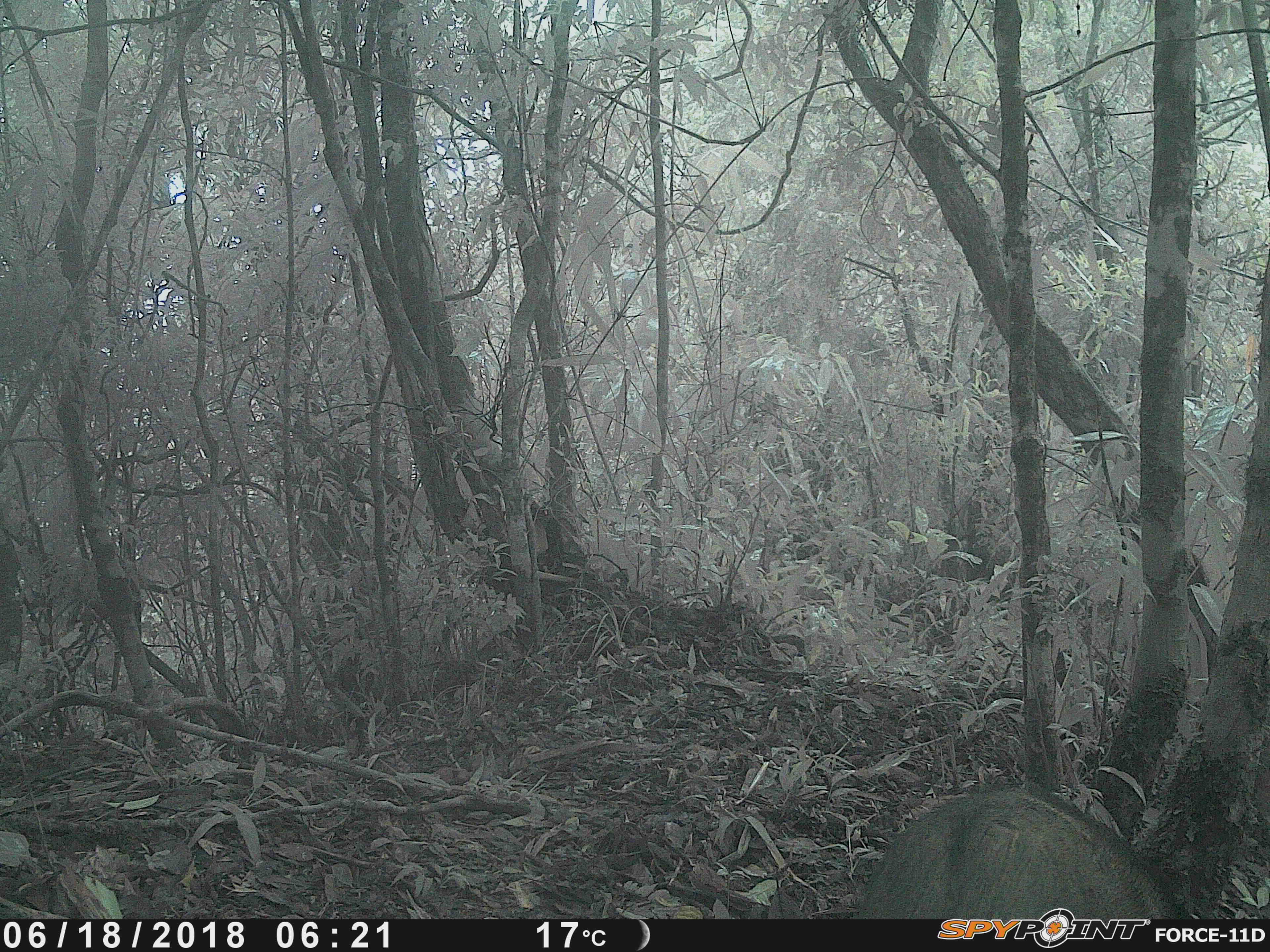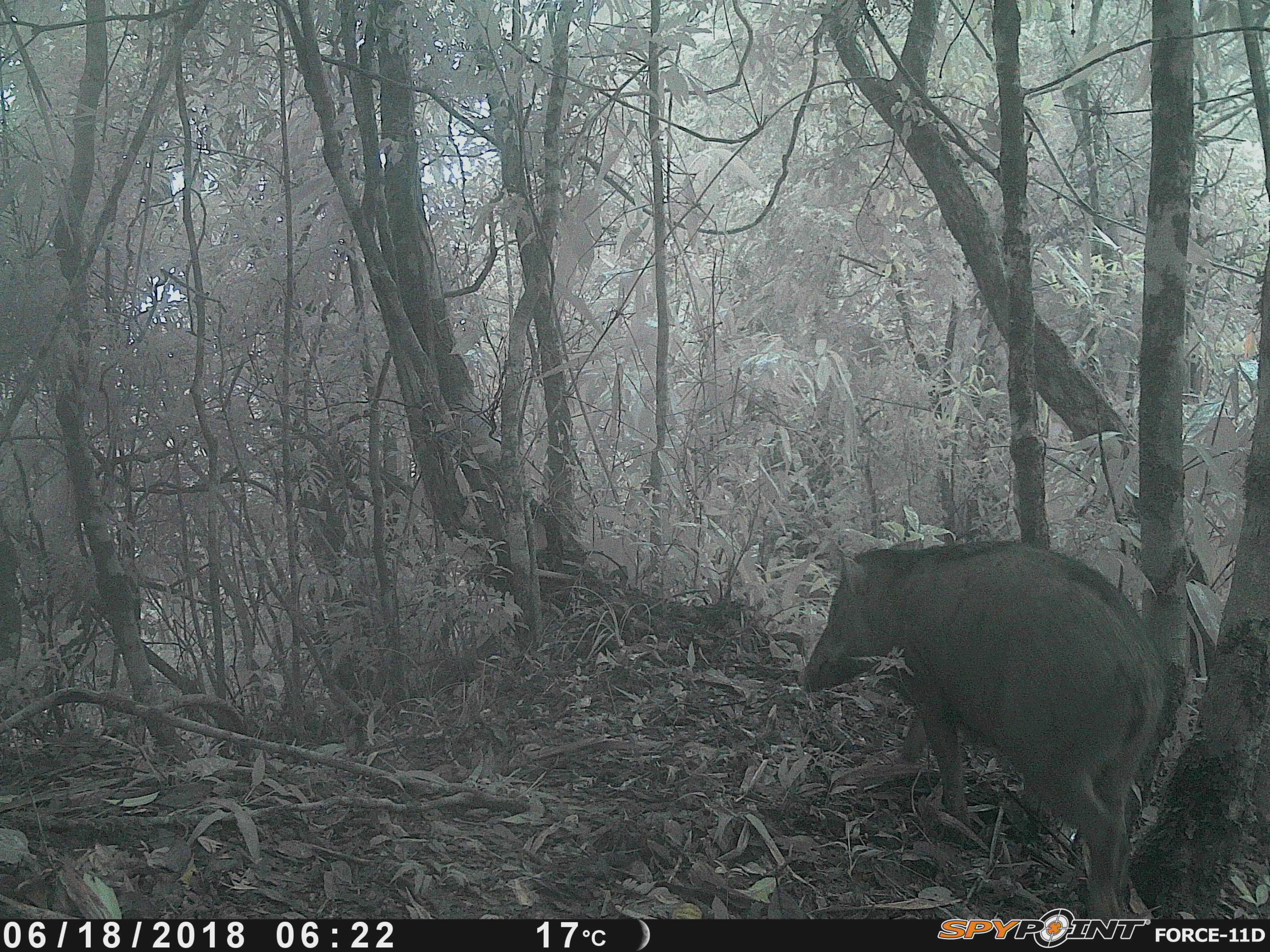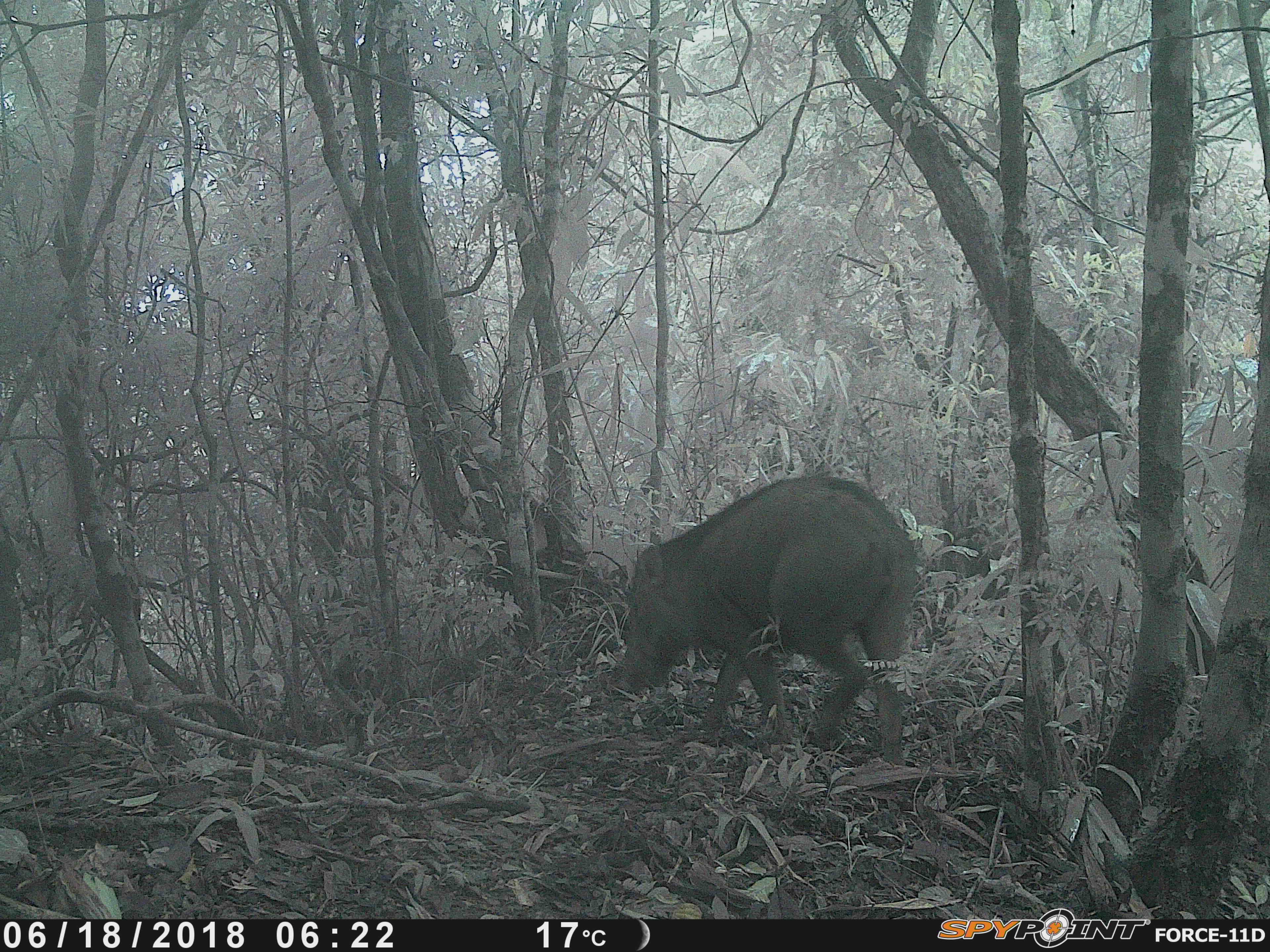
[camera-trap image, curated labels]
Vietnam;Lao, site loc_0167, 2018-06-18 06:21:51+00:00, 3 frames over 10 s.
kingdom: Animalia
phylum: Chordata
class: Mammalia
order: Artiodactyla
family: Suidae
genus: Sus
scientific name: Sus scrofa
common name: eurasian wild pig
Eurasian wild pig (Sus scrofa). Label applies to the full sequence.